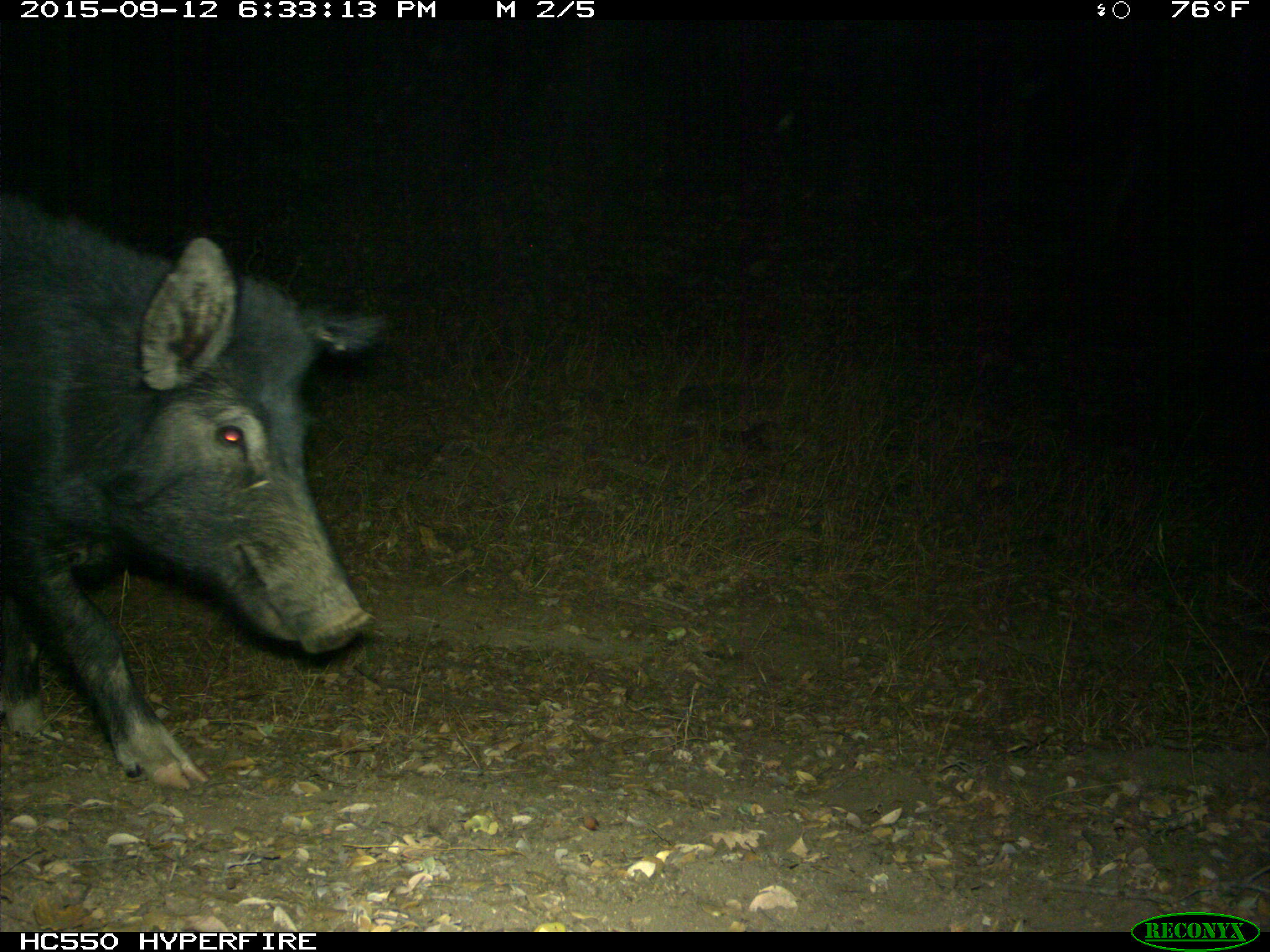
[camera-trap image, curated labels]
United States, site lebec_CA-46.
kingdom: Animalia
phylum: Chordata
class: Mammalia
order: Artiodactyla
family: Suidae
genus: Sus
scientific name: Sus scrofa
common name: wild boar